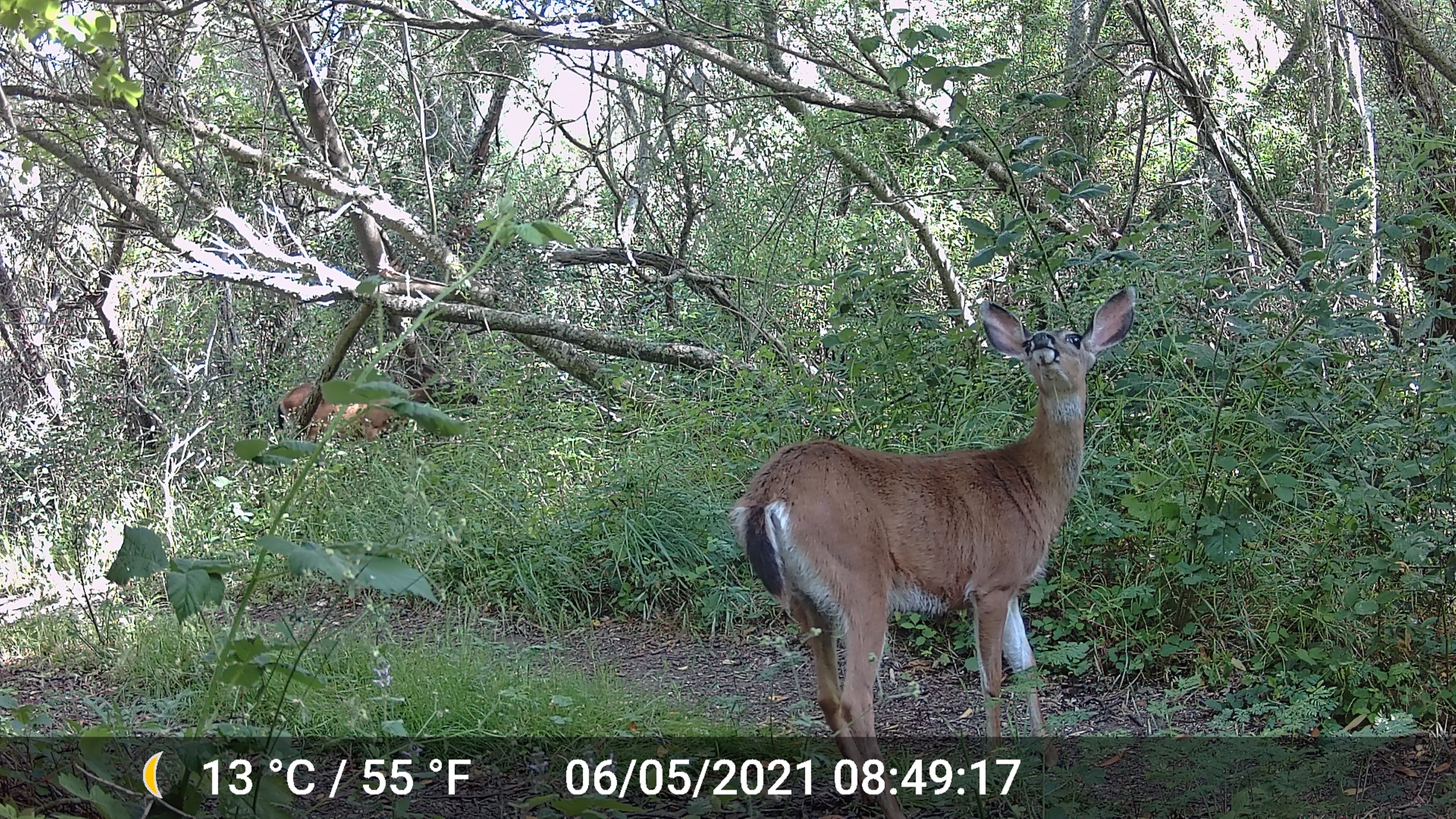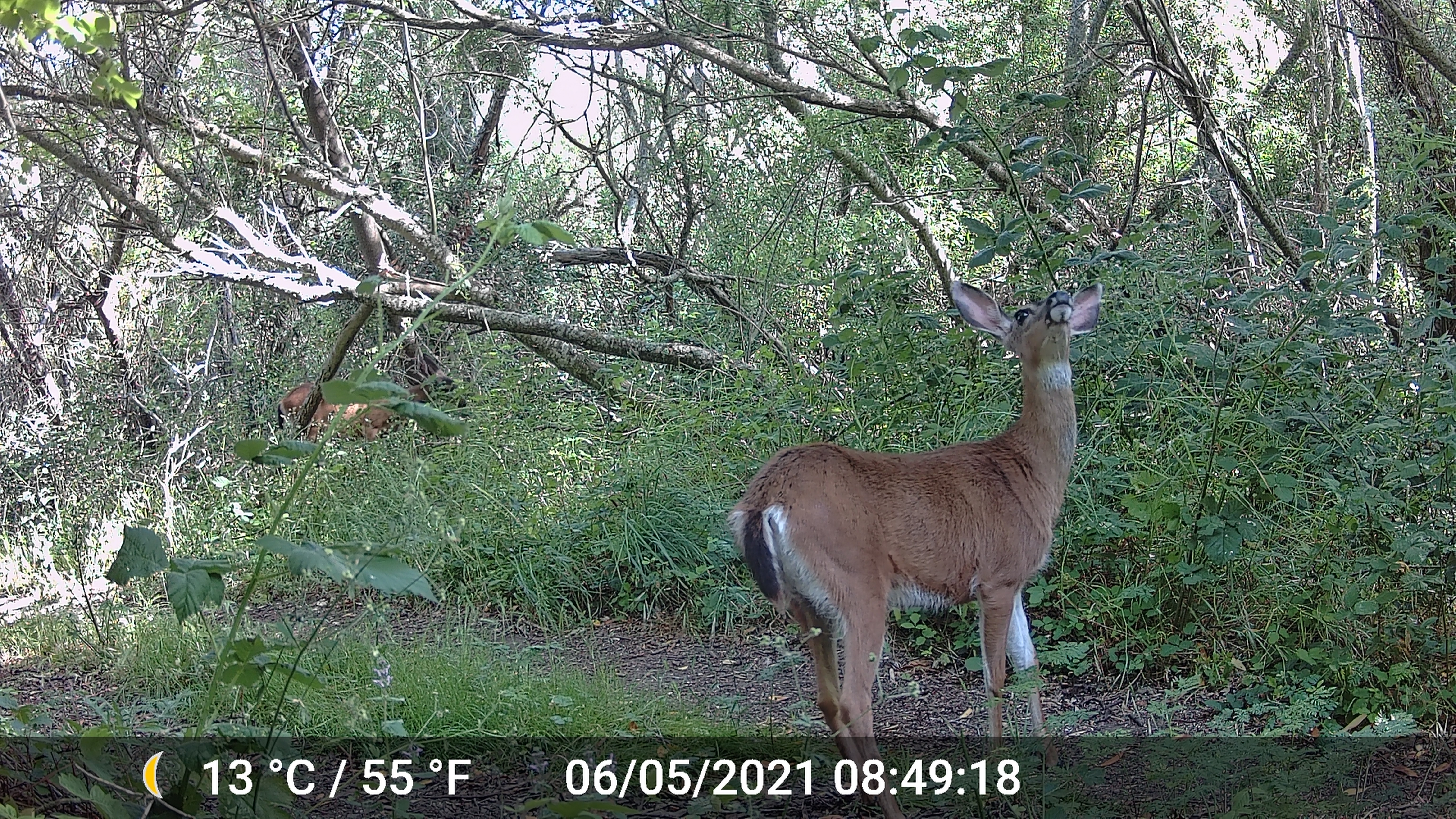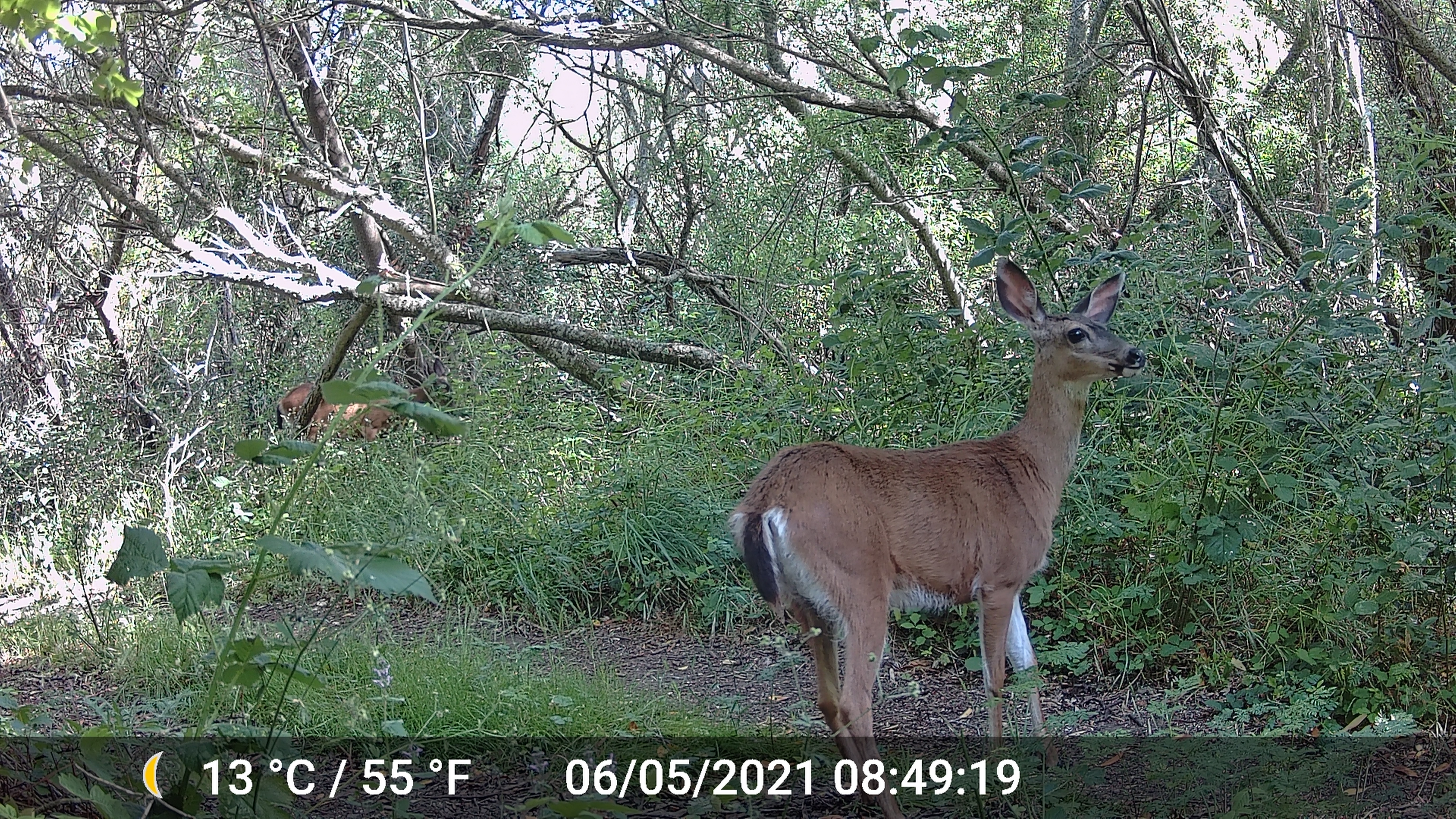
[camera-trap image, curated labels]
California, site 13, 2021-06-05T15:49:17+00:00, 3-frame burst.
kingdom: Animalia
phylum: Chordata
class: Mammalia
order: Artiodactyla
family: Cervidae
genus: Odocoileus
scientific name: Odocoileus hemionus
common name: mule deer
Mule deer (Odocoileus hemionus).